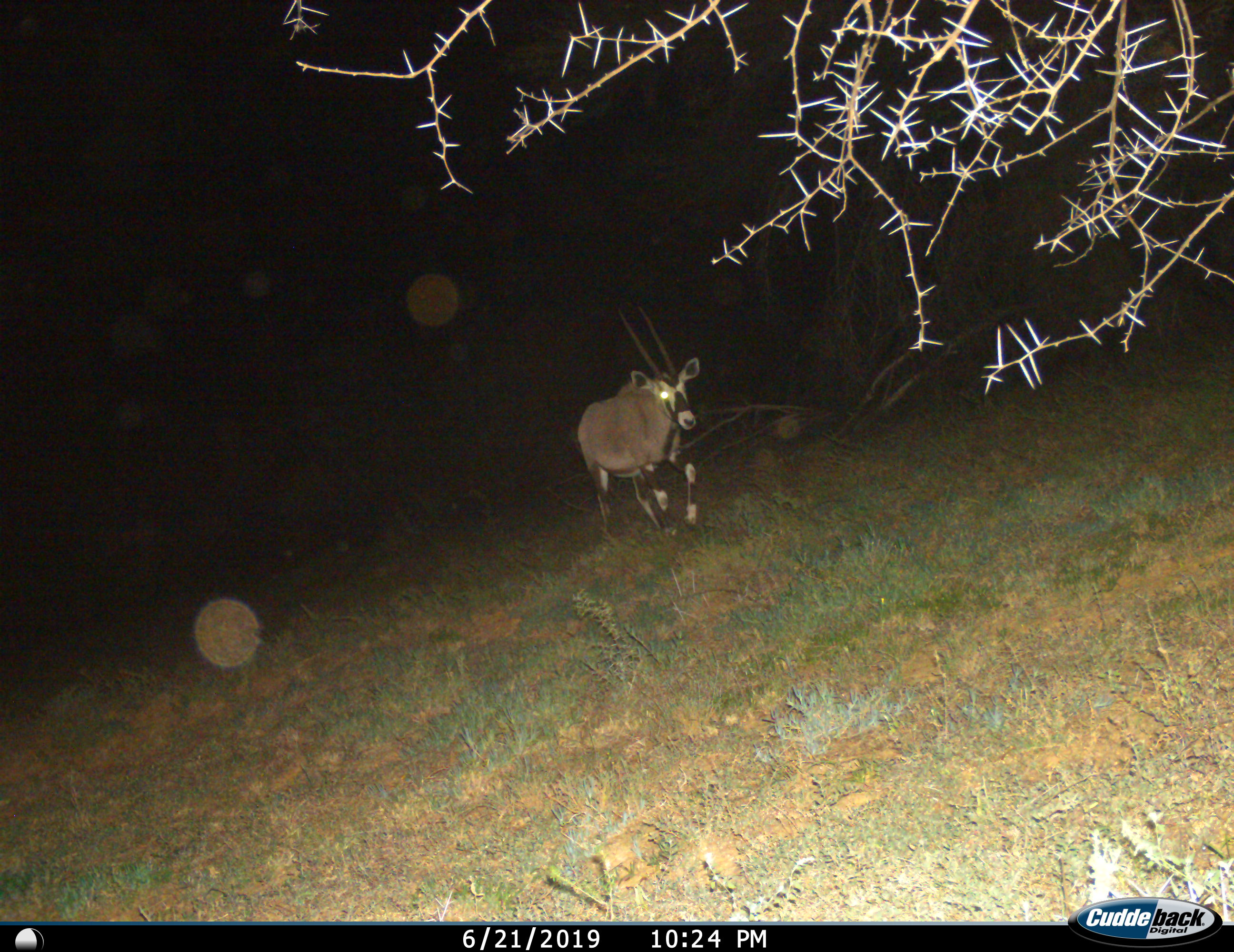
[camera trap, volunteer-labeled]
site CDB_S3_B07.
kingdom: Animalia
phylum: Chordata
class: Mammalia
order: Artiodactyla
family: Bovidae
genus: Oryx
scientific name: Oryx gazella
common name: gemsbok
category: oryx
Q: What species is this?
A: Oryx (gemsbok) (Oryx gazella).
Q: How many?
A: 1.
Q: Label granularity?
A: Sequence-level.